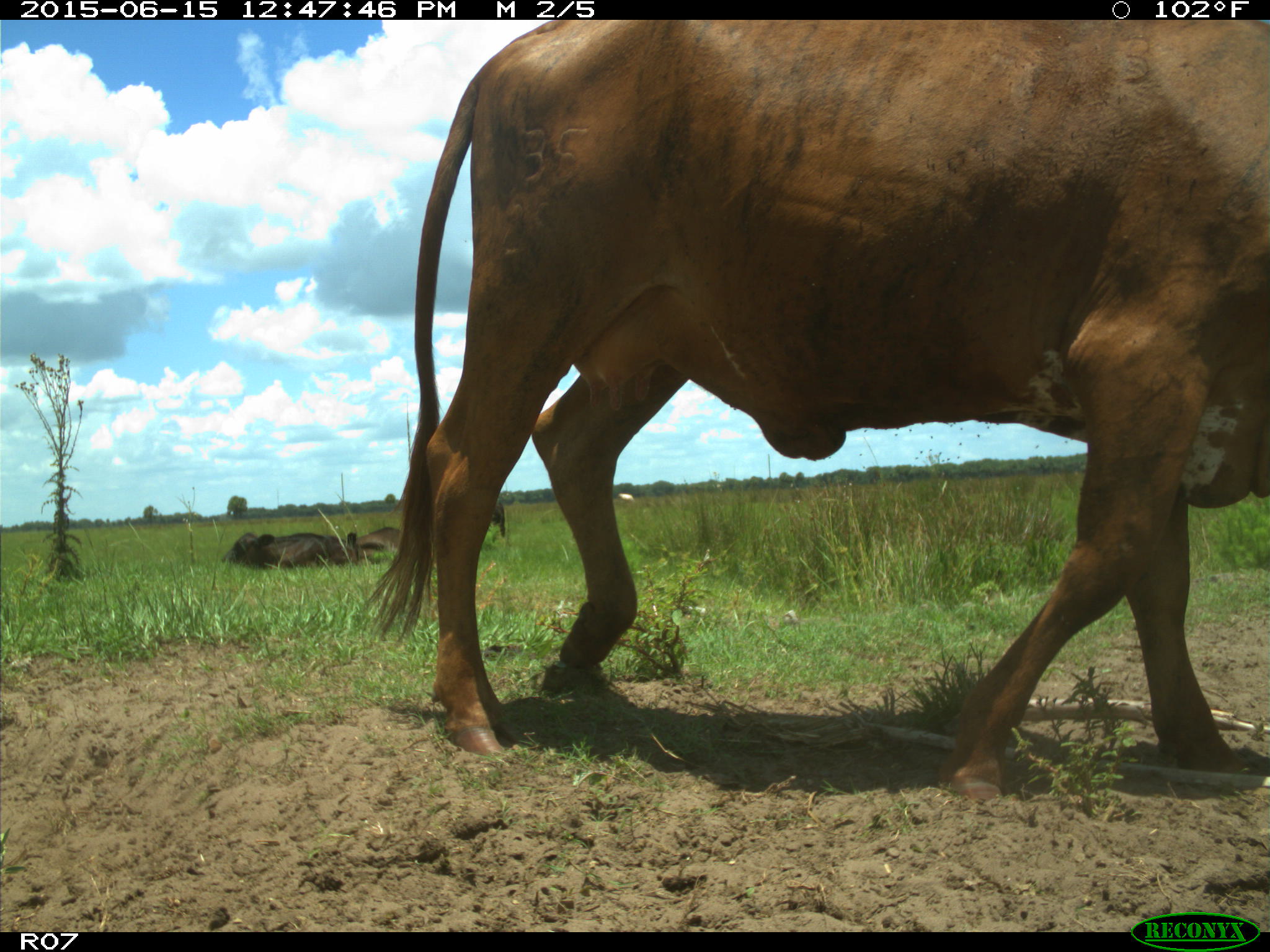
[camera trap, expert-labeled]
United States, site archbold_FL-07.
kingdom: Animalia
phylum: Chordata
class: Mammalia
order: Artiodactyla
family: Bovidae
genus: Bos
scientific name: Bos taurus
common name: domestic cow